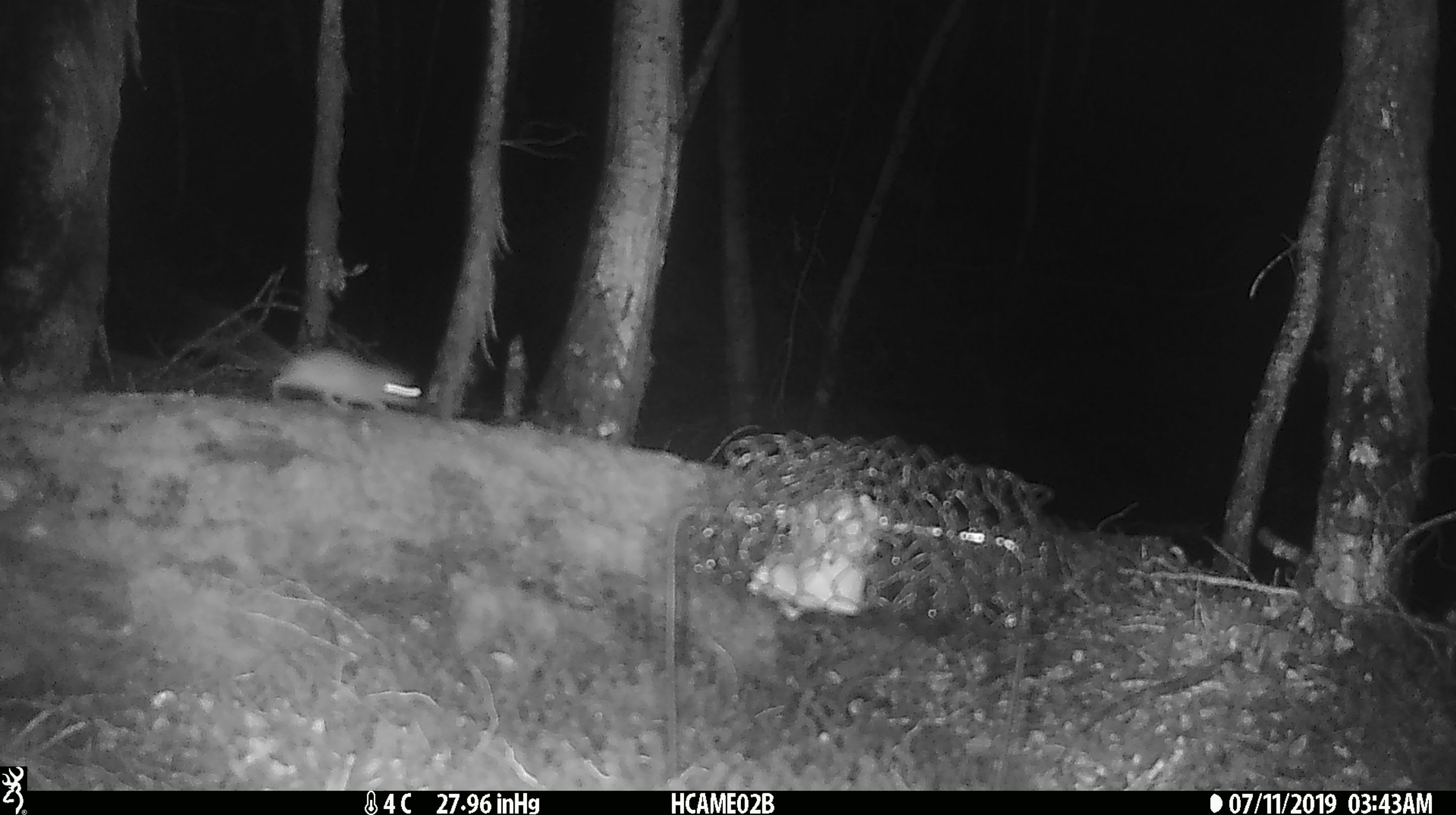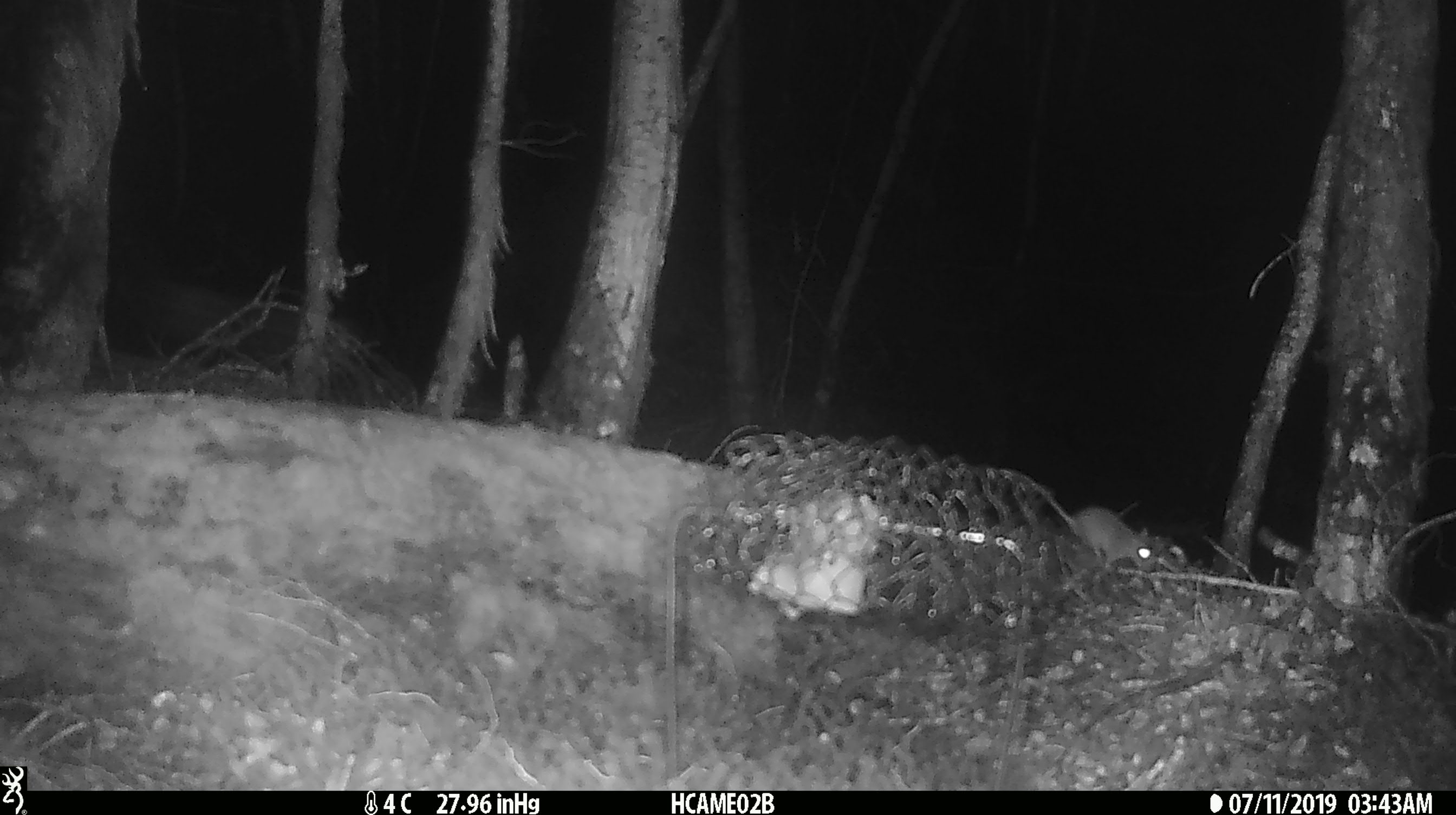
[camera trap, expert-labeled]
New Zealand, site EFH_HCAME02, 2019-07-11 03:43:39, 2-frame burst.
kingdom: Animalia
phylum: Chordata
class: Mammalia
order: Rodentia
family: Muridae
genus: Mus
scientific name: Mus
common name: mouse